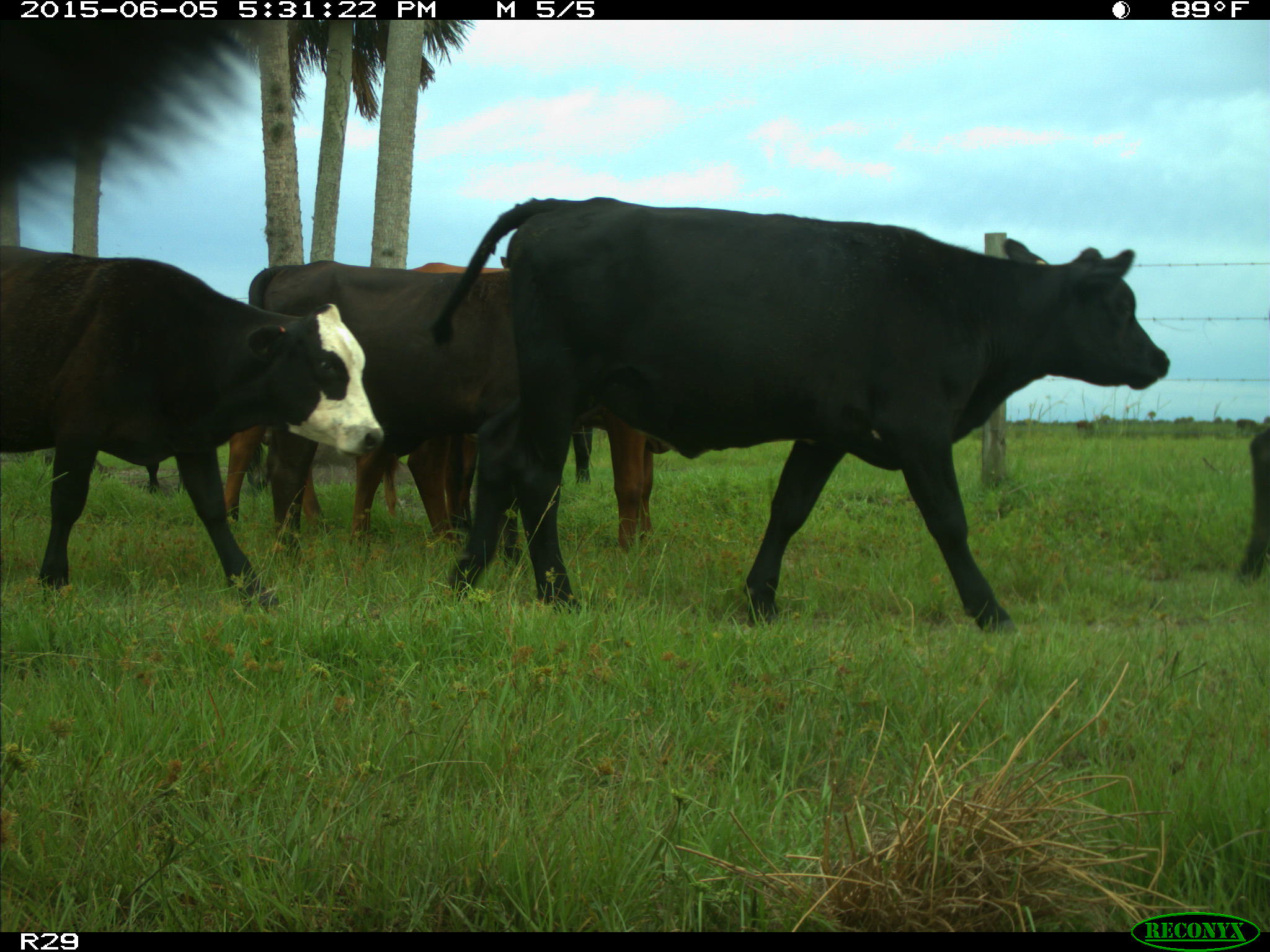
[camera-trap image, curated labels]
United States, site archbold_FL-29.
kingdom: Animalia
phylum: Chordata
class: Mammalia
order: Artiodactyla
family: Bovidae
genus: Bos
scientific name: Bos taurus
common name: domestic cow